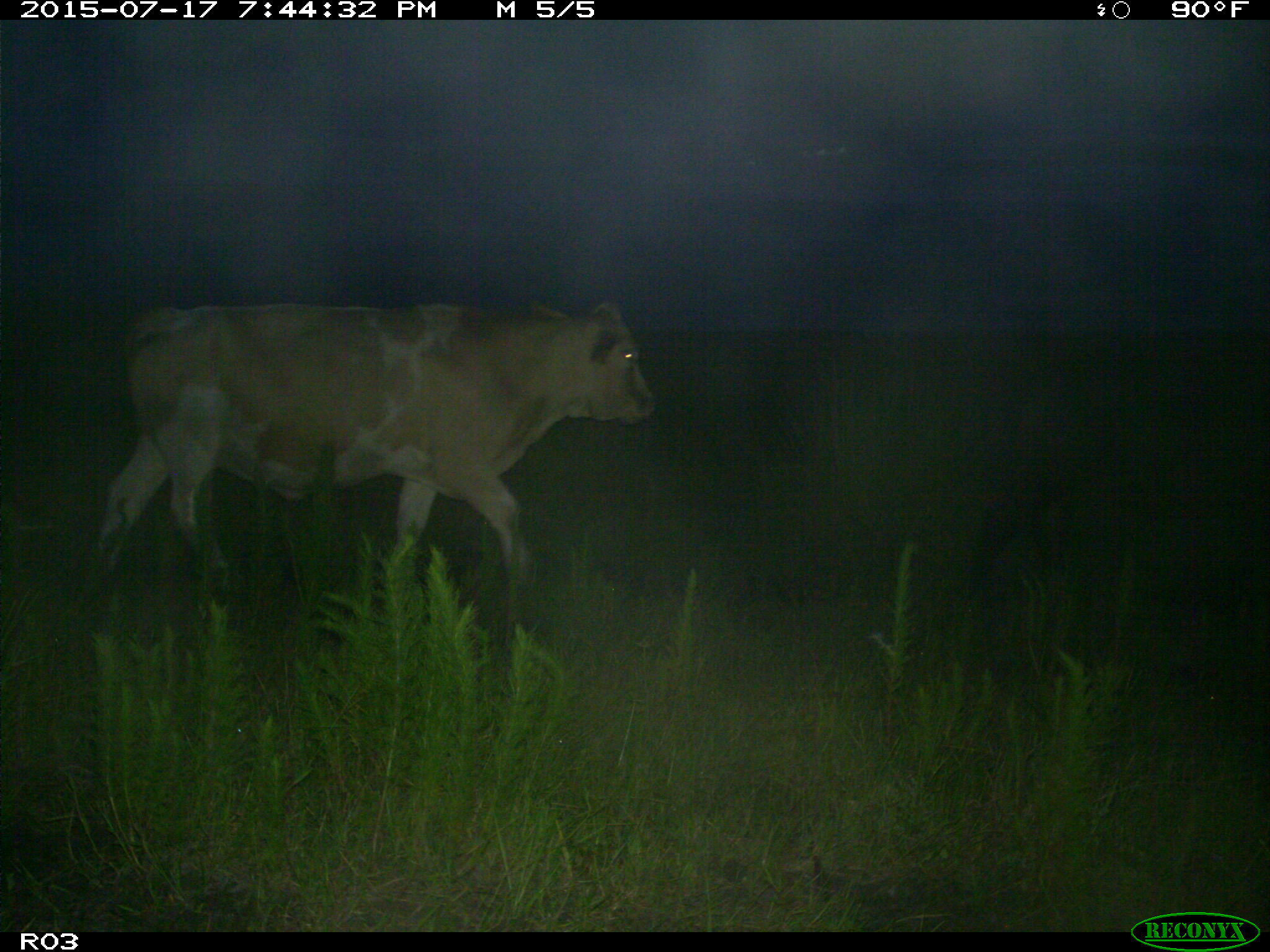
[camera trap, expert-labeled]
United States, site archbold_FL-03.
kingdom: Animalia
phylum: Chordata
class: Mammalia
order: Artiodactyla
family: Bovidae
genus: Bos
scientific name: Bos taurus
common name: domestic cow